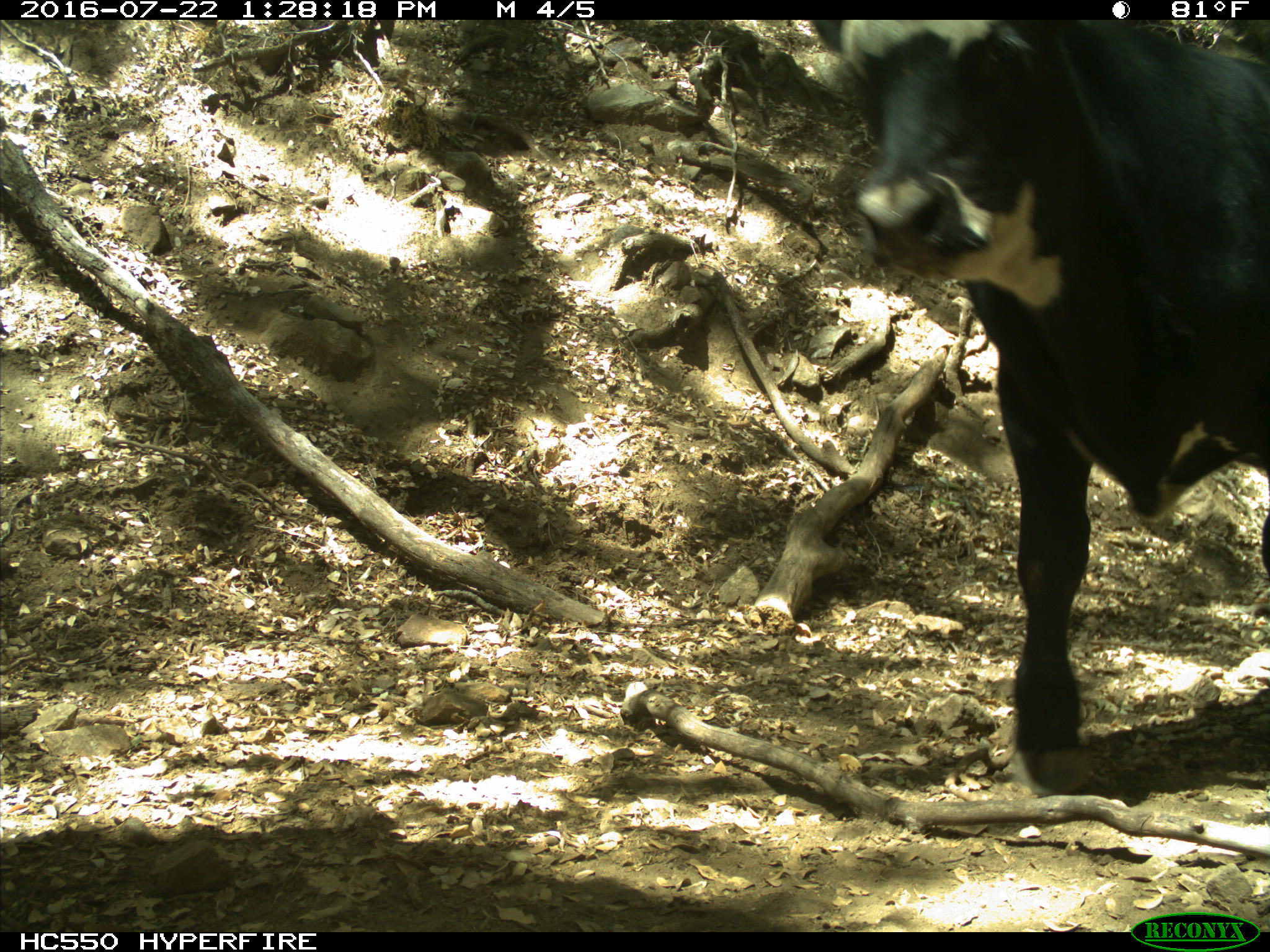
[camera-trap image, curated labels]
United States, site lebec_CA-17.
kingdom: Animalia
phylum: Chordata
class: Mammalia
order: Artiodactyla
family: Bovidae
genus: Bos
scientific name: Bos taurus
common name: domestic cow